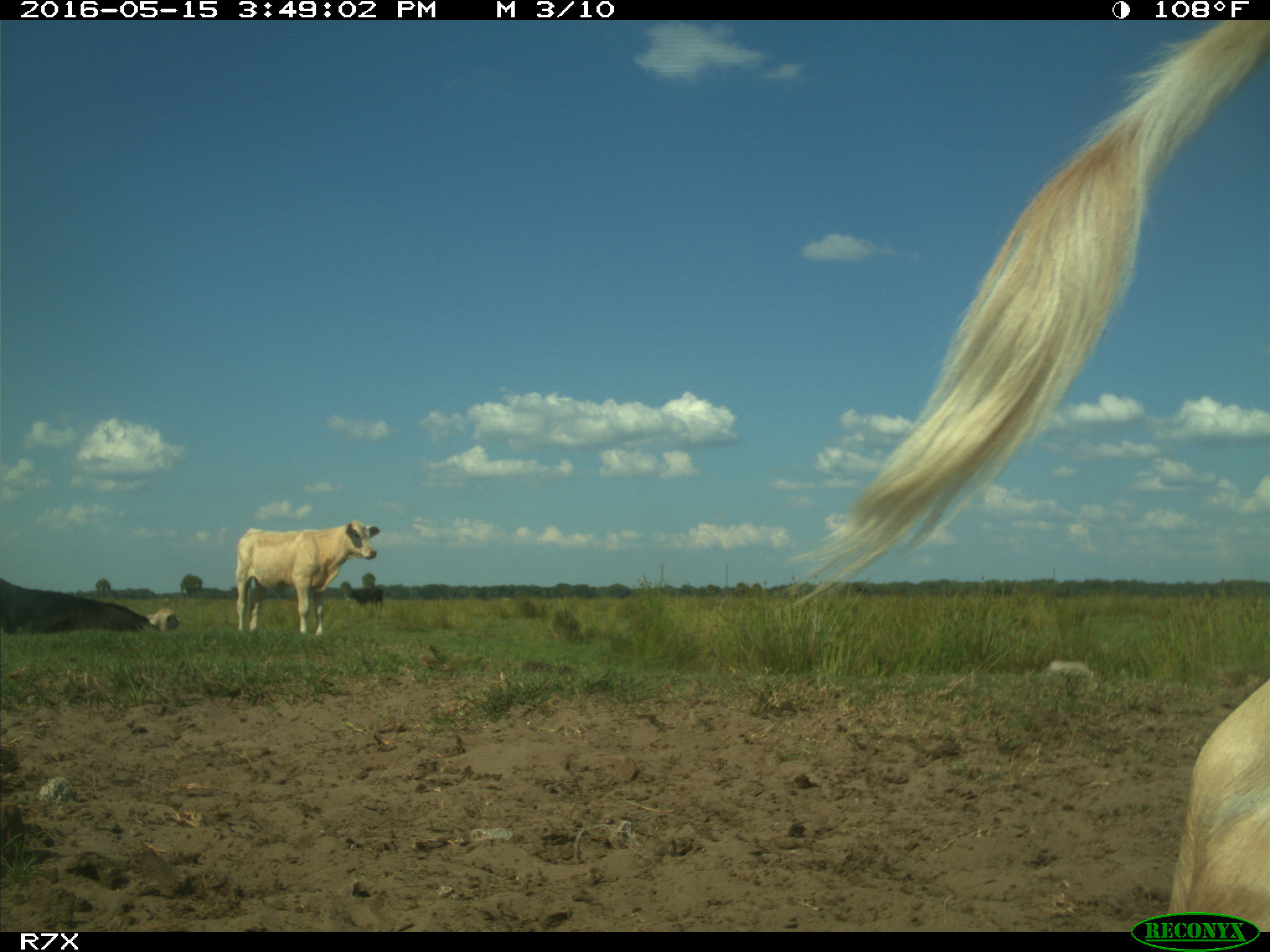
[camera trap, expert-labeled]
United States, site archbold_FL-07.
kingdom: Animalia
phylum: Chordata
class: Mammalia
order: Artiodactyla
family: Bovidae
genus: Bos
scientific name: Bos taurus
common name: domestic cow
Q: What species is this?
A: Bos taurus (domestic cow).